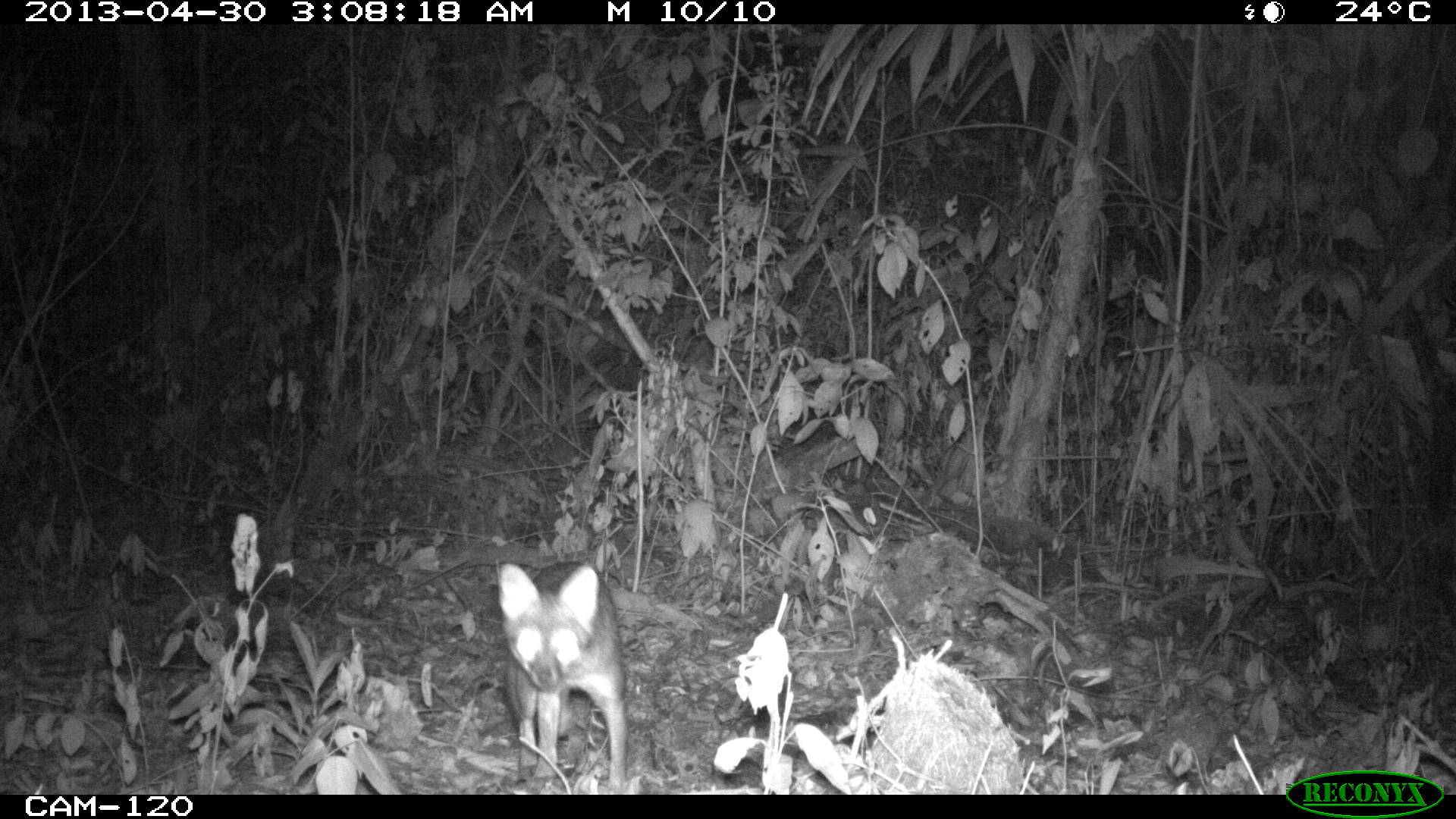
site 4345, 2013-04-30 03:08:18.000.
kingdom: Animalia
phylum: Chordata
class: Mammalia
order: Carnivora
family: Canidae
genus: Urocyon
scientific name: Urocyon cinereoargenteus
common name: gray fox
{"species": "Urocyon cinereoargenteus (gray fox)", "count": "1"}